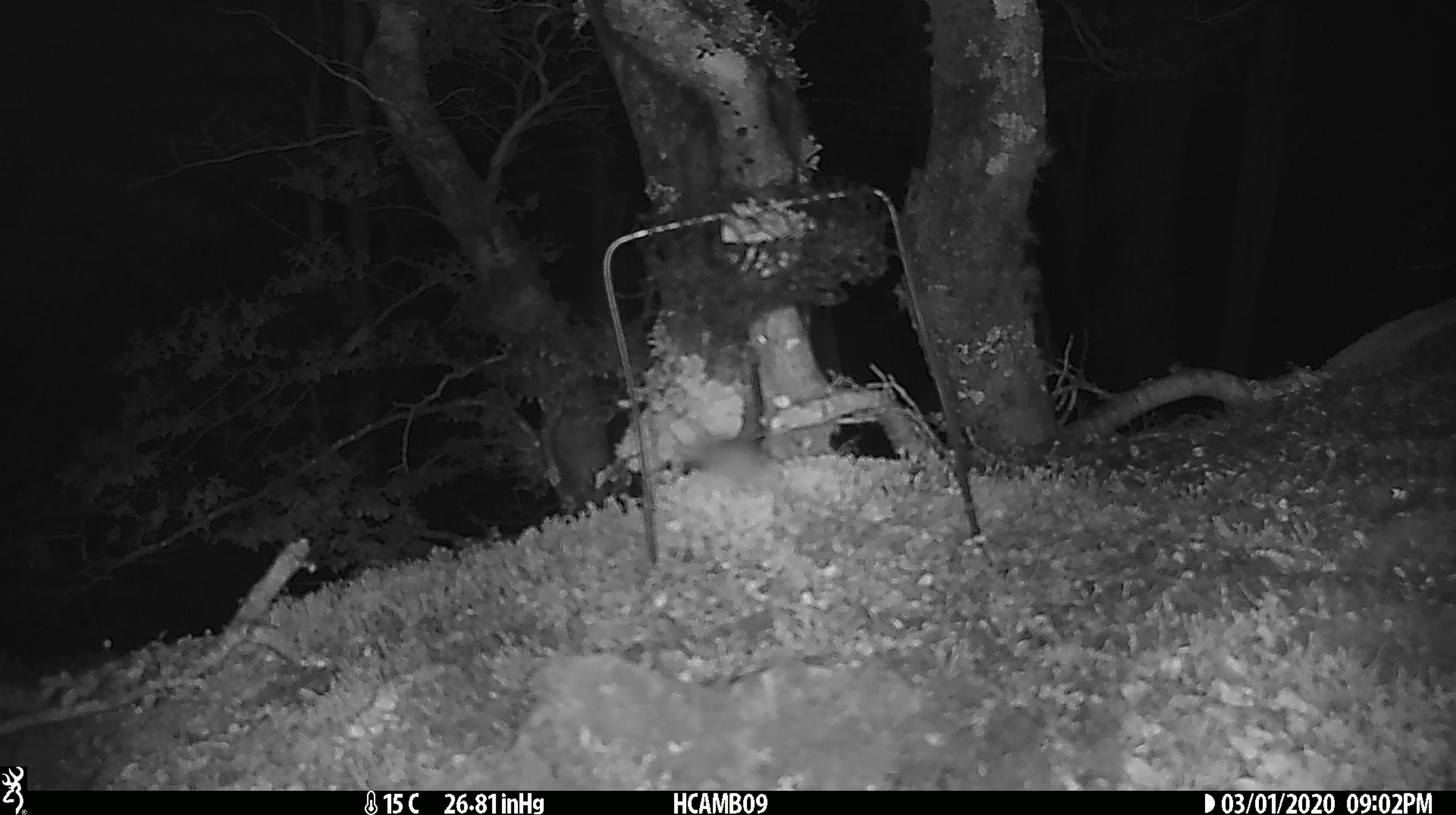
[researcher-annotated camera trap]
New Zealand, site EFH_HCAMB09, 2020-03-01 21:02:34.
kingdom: Animalia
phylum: Chordata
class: Mammalia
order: Rodentia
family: Muridae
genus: Mus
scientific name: Mus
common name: mouse